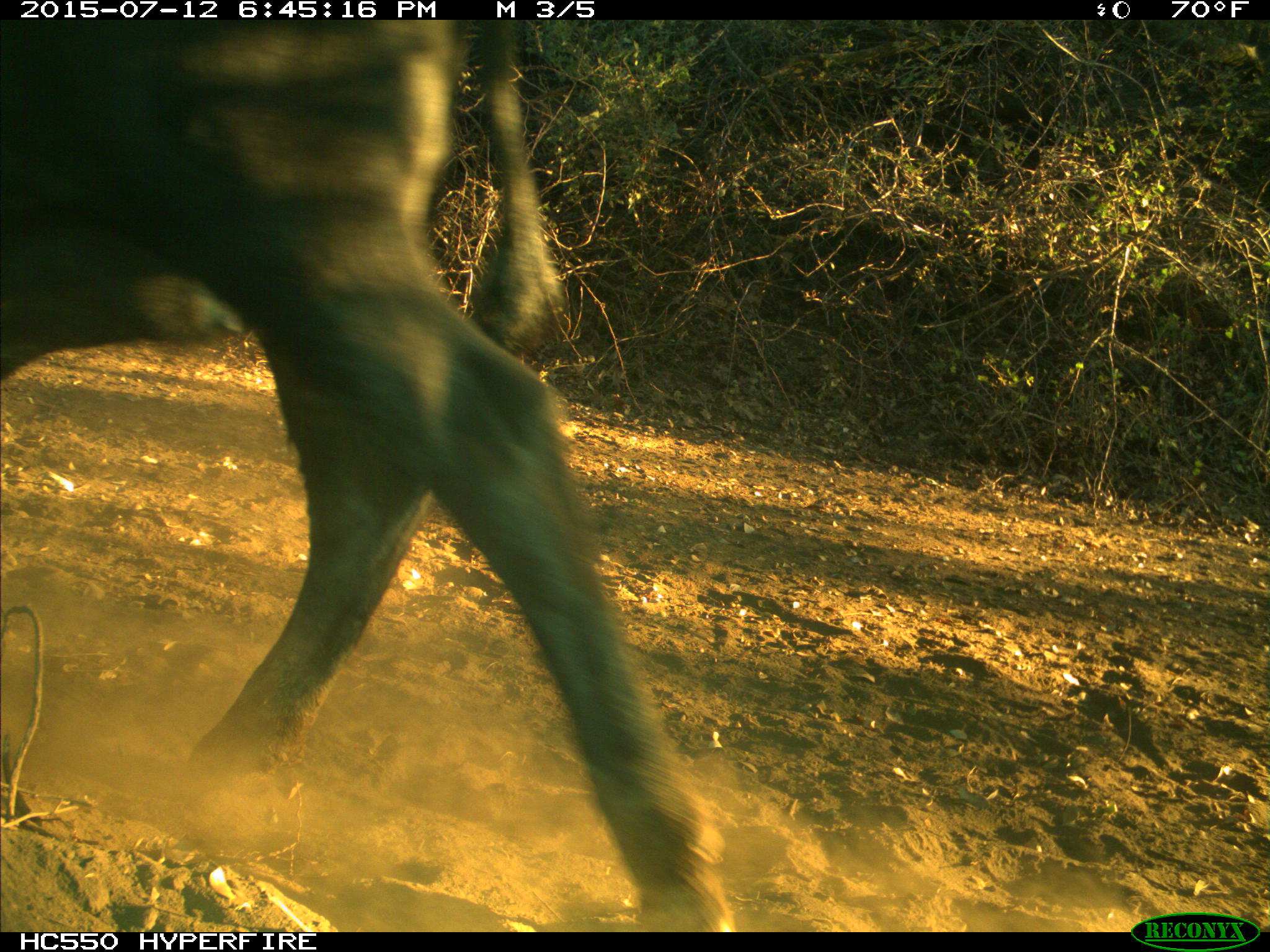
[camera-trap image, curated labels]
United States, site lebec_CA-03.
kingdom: Animalia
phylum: Chordata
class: Mammalia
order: Artiodactyla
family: Bovidae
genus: Bos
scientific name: Bos taurus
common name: domestic cow